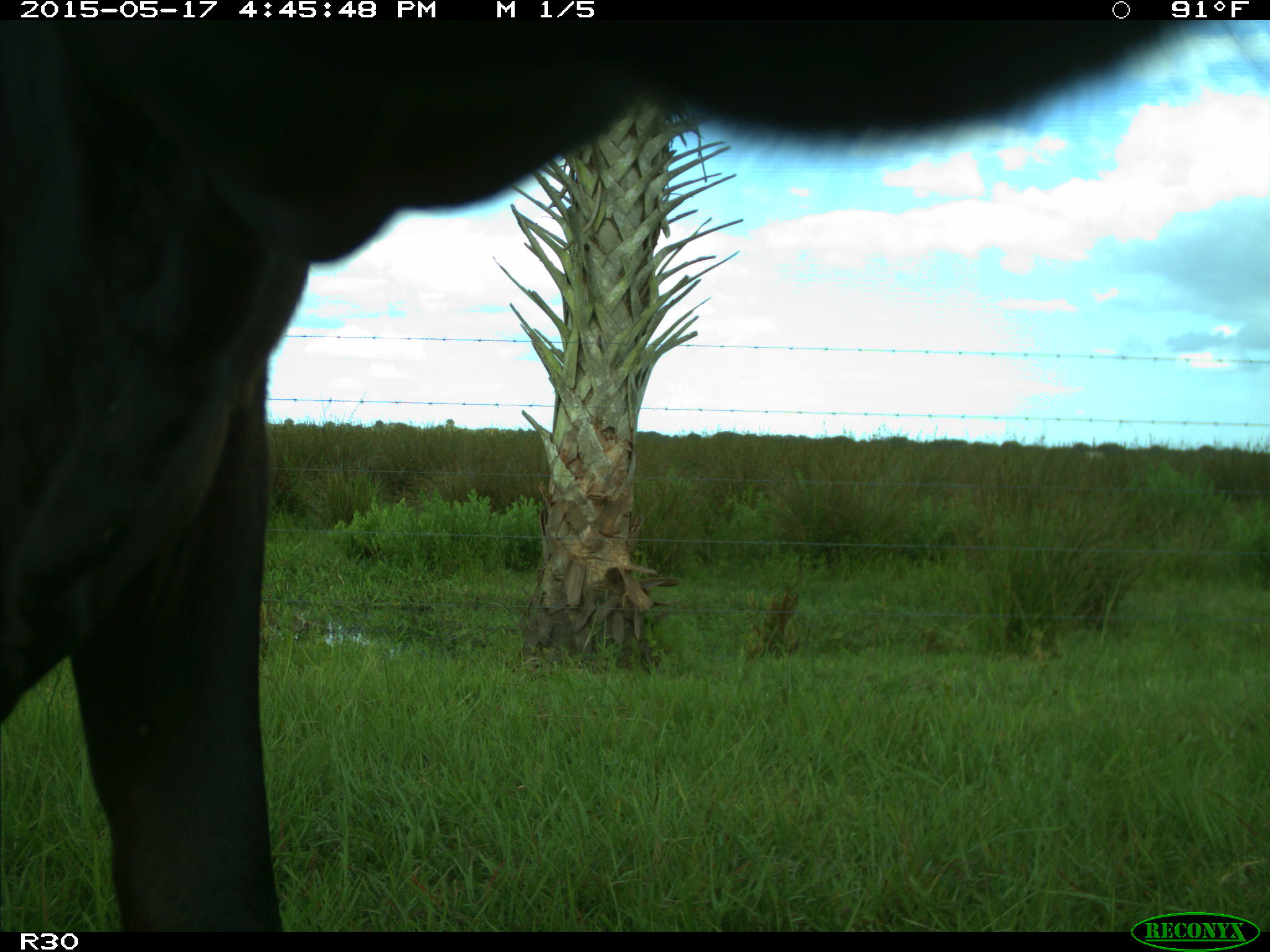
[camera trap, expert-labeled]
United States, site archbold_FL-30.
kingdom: Animalia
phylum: Chordata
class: Mammalia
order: Artiodactyla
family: Bovidae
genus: Bos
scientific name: Bos taurus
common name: domestic cow